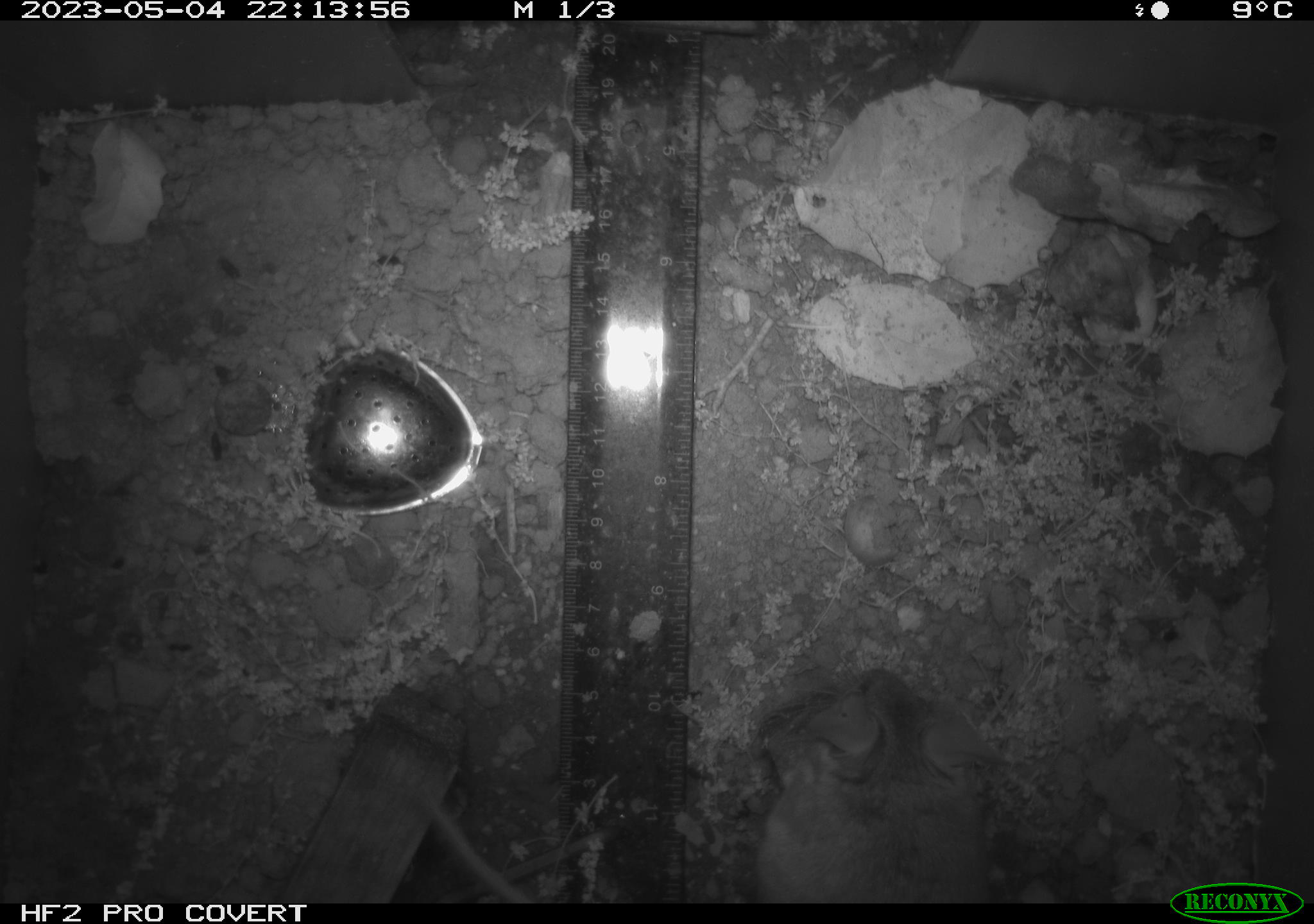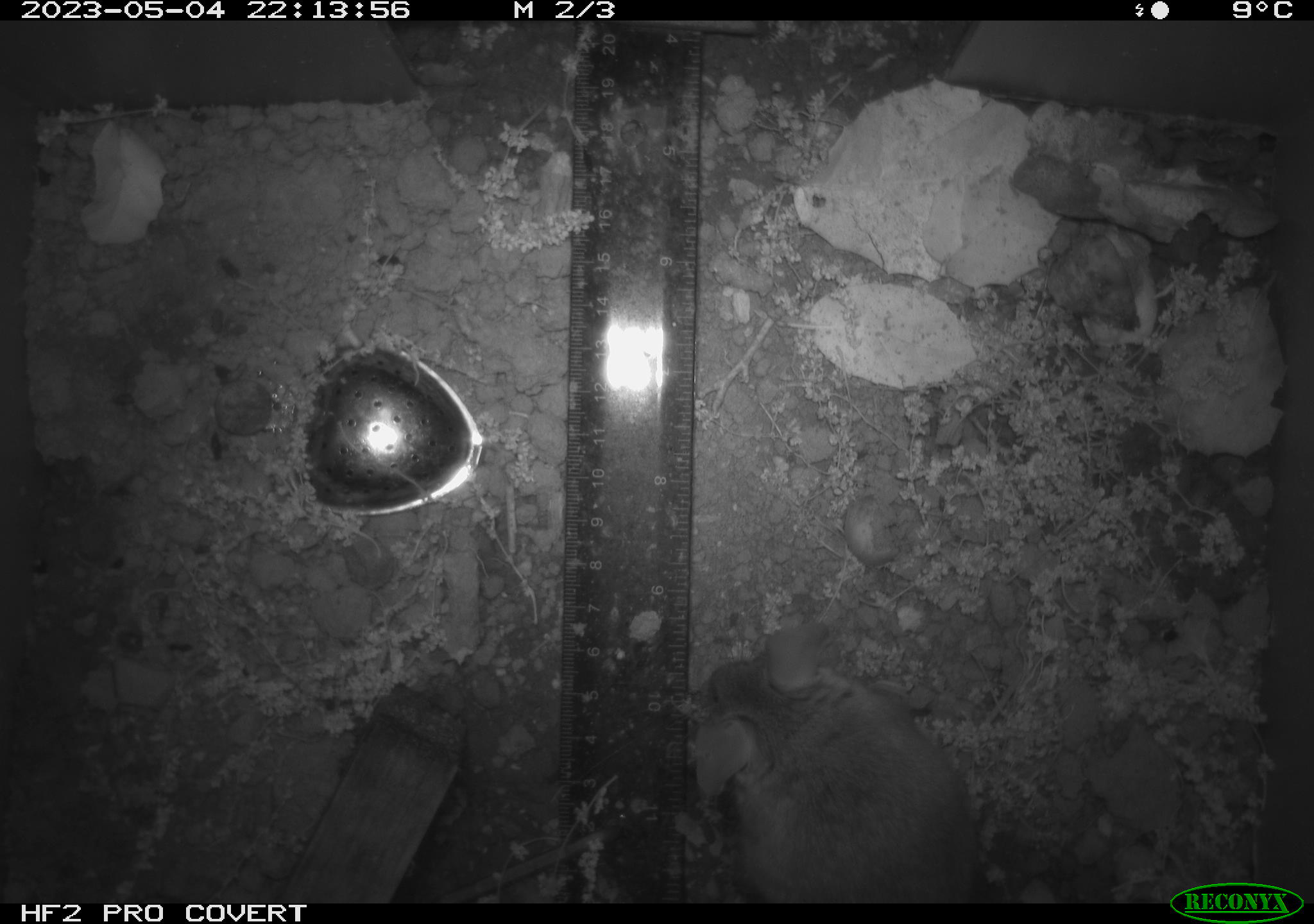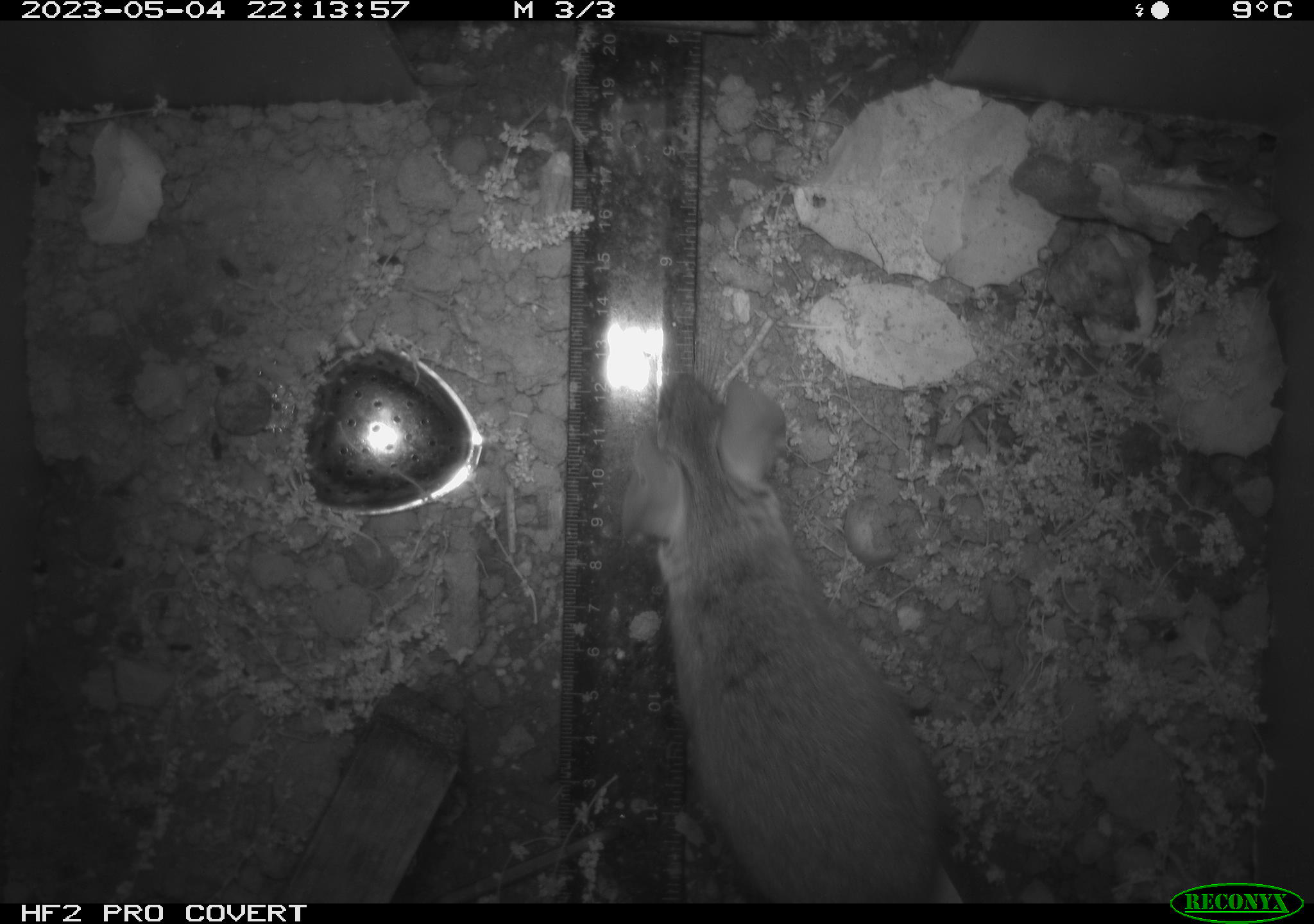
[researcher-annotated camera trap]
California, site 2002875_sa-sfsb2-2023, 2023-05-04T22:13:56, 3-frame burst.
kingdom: Animalia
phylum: Chordata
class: Mammalia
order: Rodentia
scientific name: Rodentia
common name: mouse species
Mouse species (Rodentia).